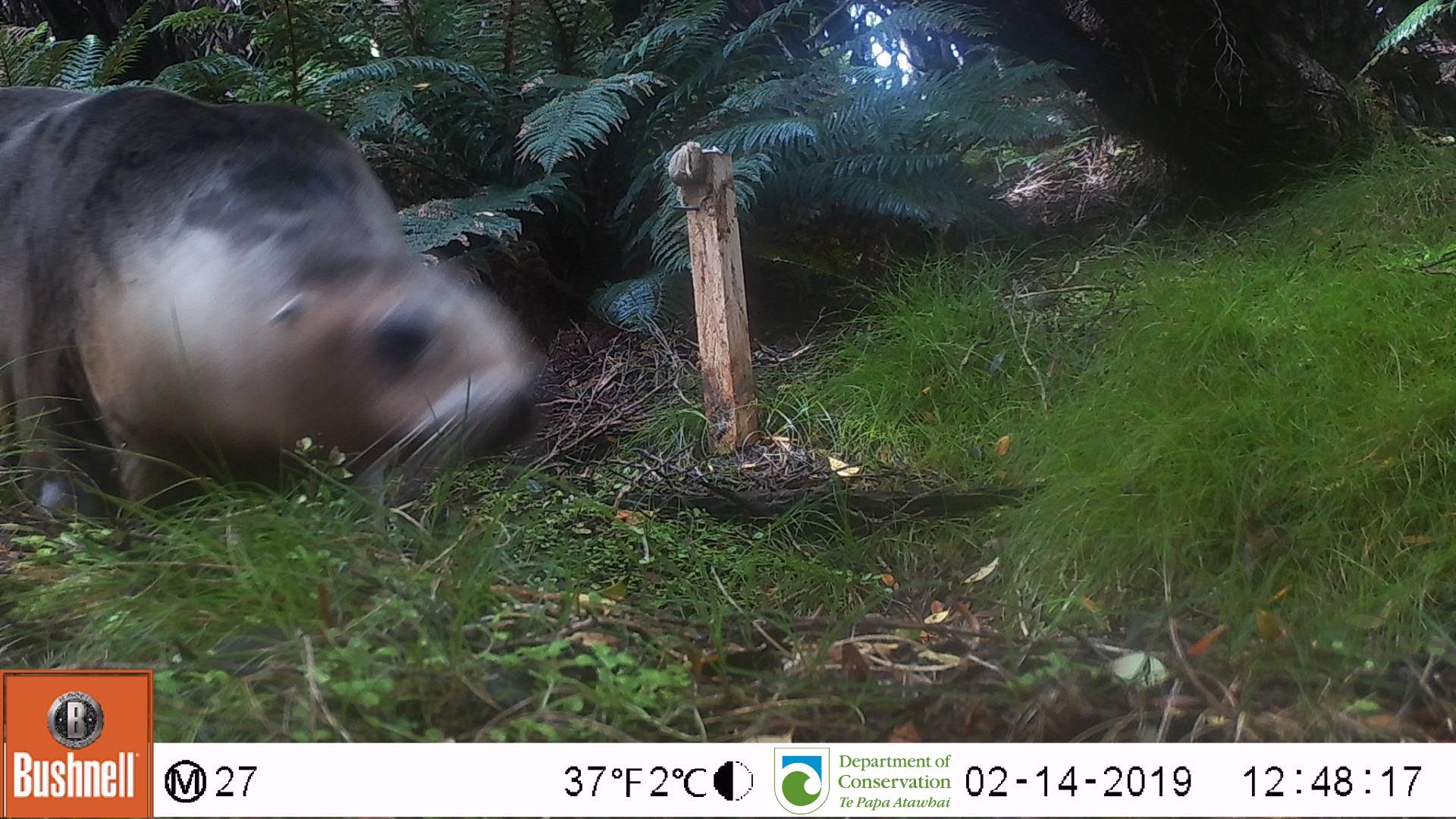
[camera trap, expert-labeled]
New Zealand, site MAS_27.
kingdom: Animalia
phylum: Chordata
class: Mammalia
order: Carnivora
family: Otariidae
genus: Phocarctos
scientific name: Phocarctos hookeri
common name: new zealand sea lion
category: sealion